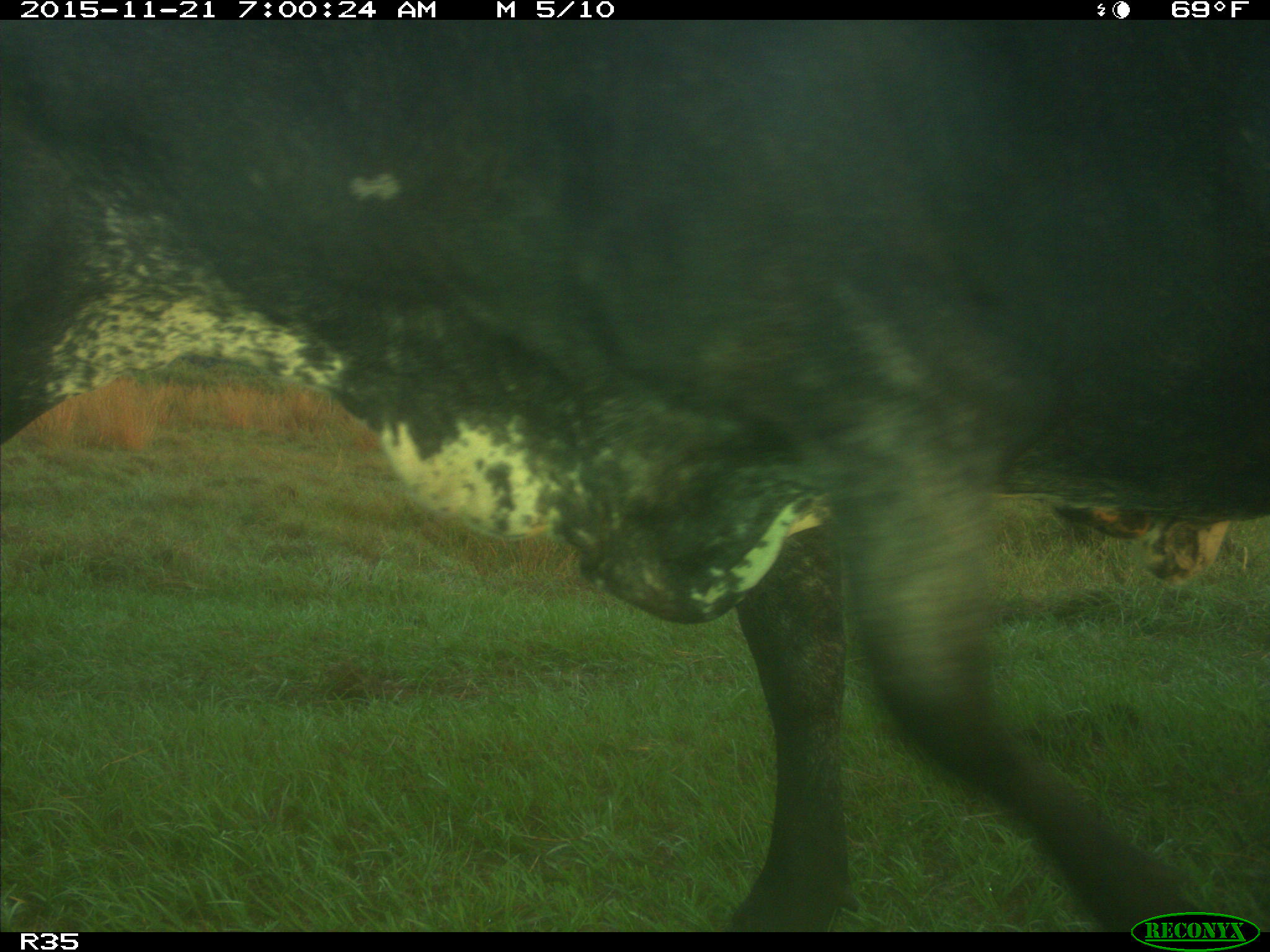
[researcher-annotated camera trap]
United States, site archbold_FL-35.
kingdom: Animalia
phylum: Chordata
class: Mammalia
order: Artiodactyla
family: Bovidae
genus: Bos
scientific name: Bos taurus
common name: domestic cow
Bos taurus (domestic cow).